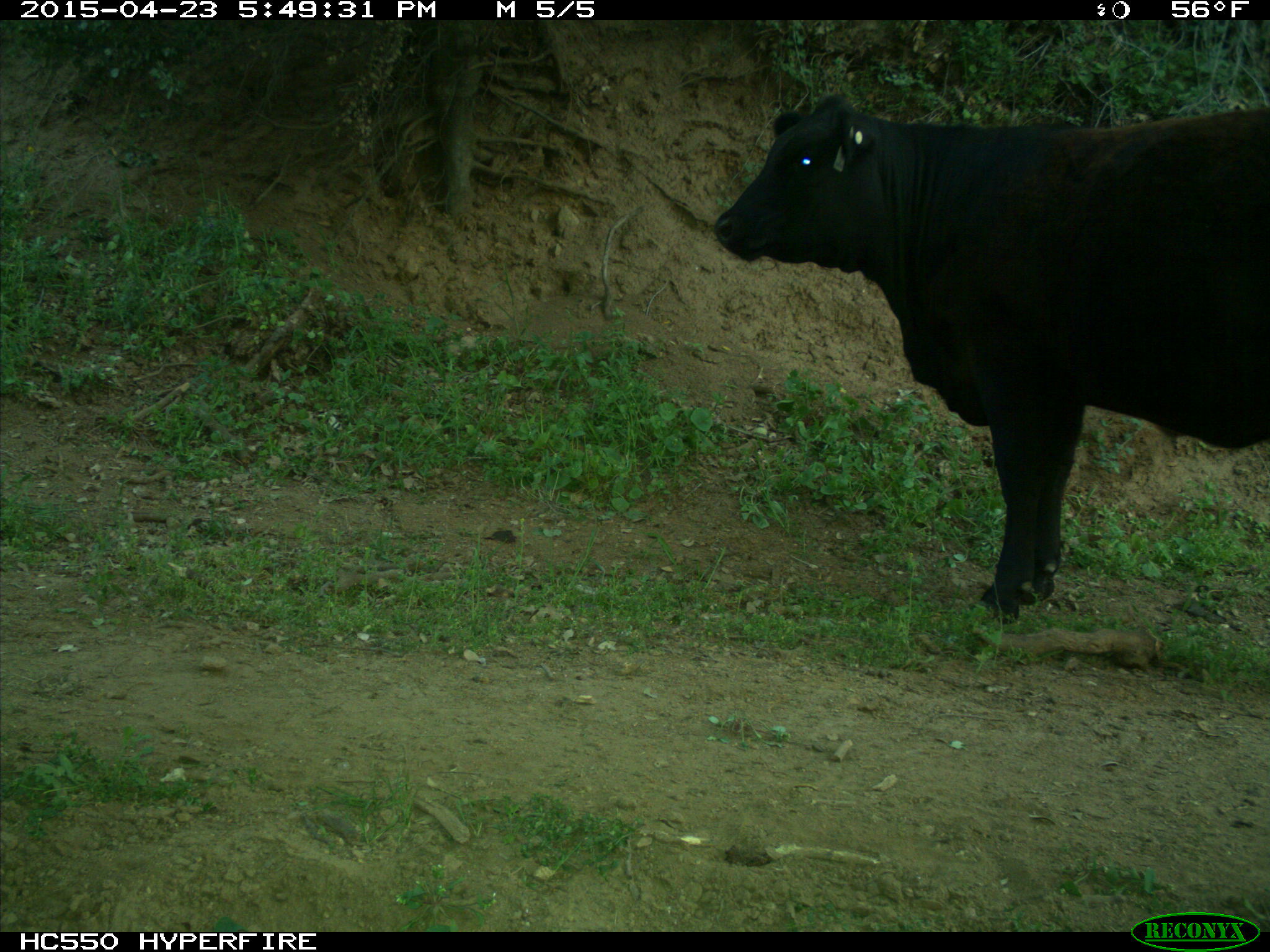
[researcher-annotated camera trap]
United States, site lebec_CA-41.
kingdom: Animalia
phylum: Chordata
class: Mammalia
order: Artiodactyla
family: Bovidae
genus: Bos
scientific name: Bos taurus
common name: domestic cow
Bos taurus (domestic cow).